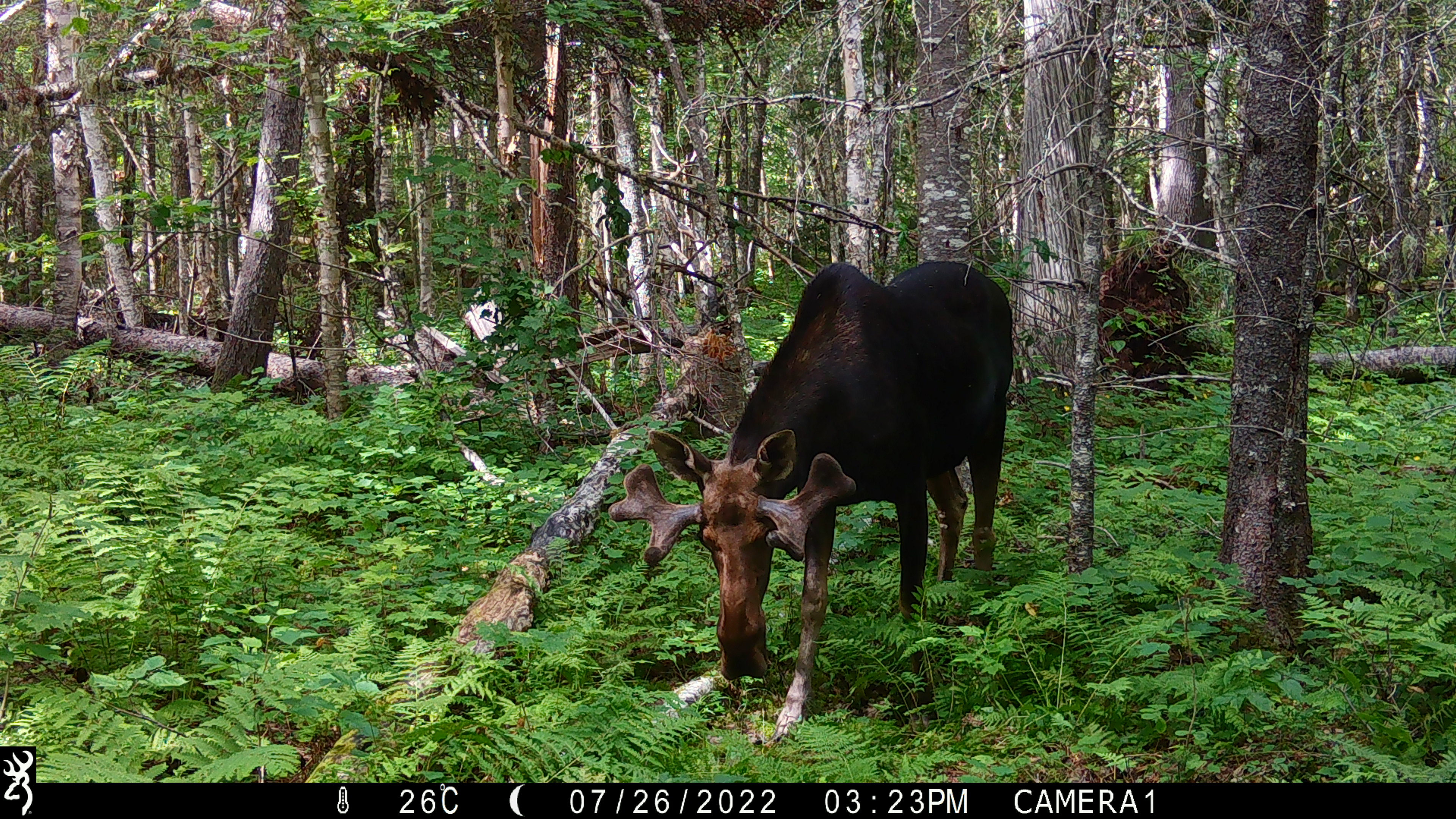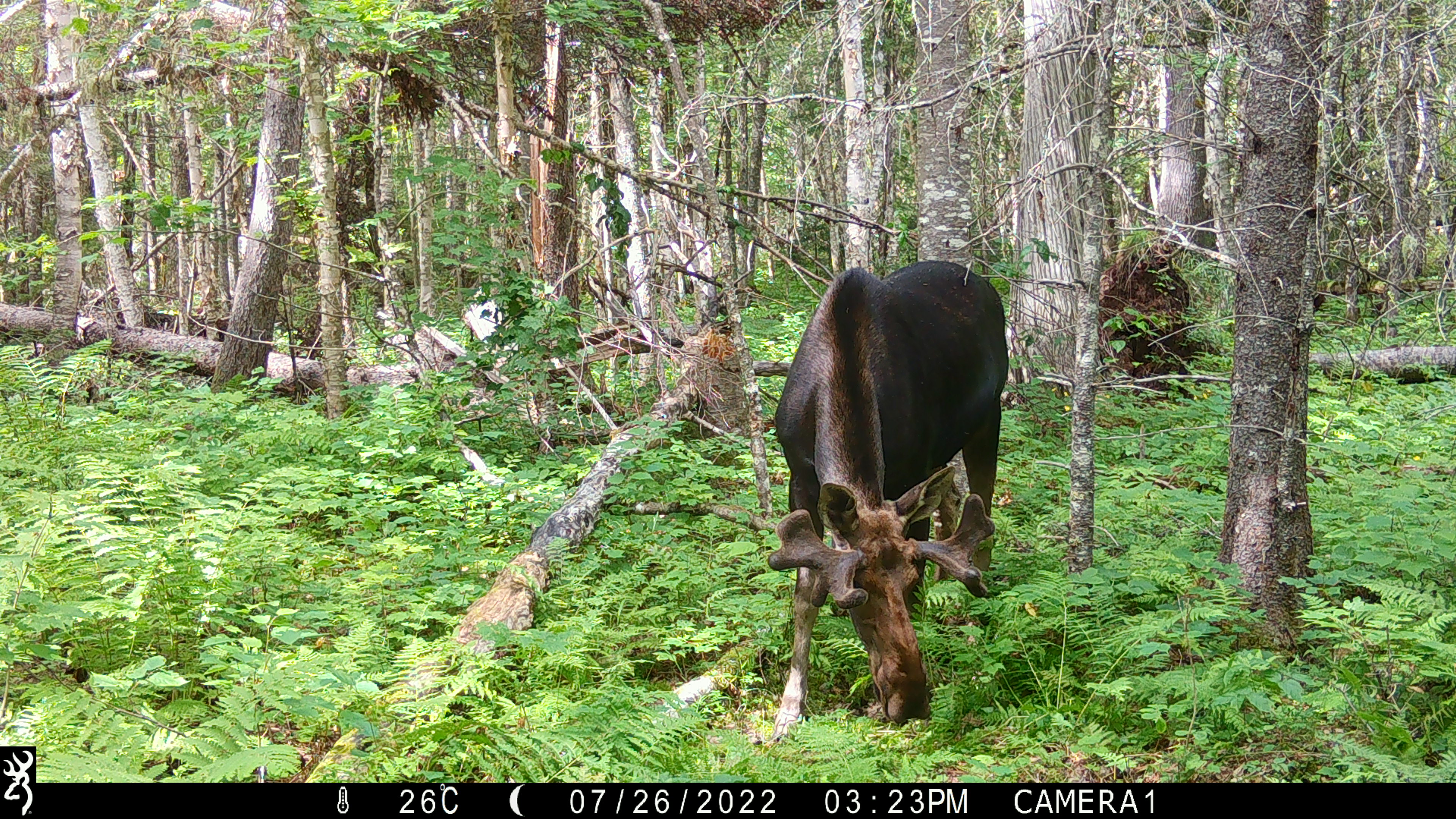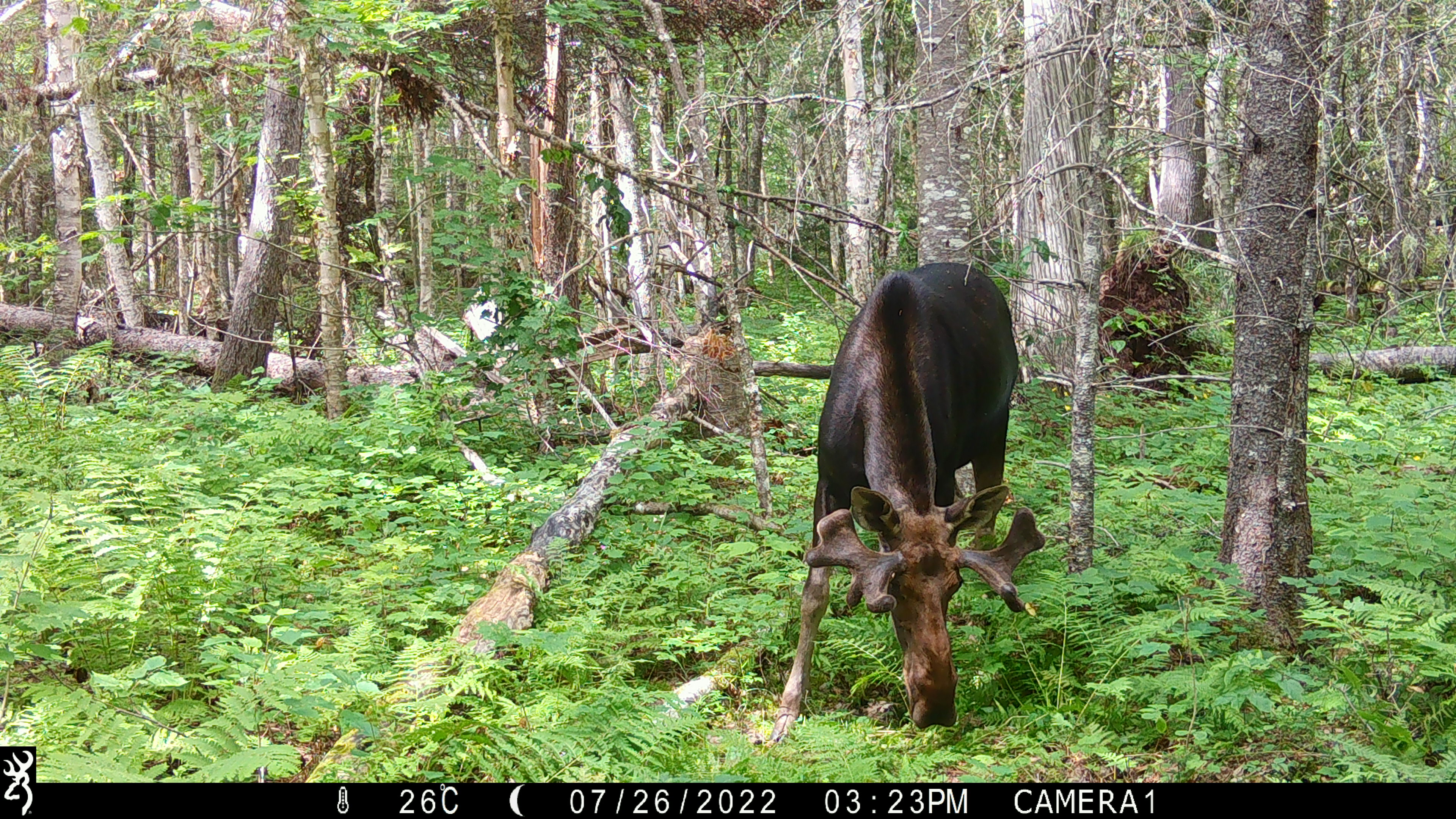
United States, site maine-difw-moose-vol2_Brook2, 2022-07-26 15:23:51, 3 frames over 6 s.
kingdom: Animalia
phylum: Chordata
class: Mammalia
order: Artiodactyla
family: Cervidae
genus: Alces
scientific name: Alces alces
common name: moose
Moose (Alces alces).